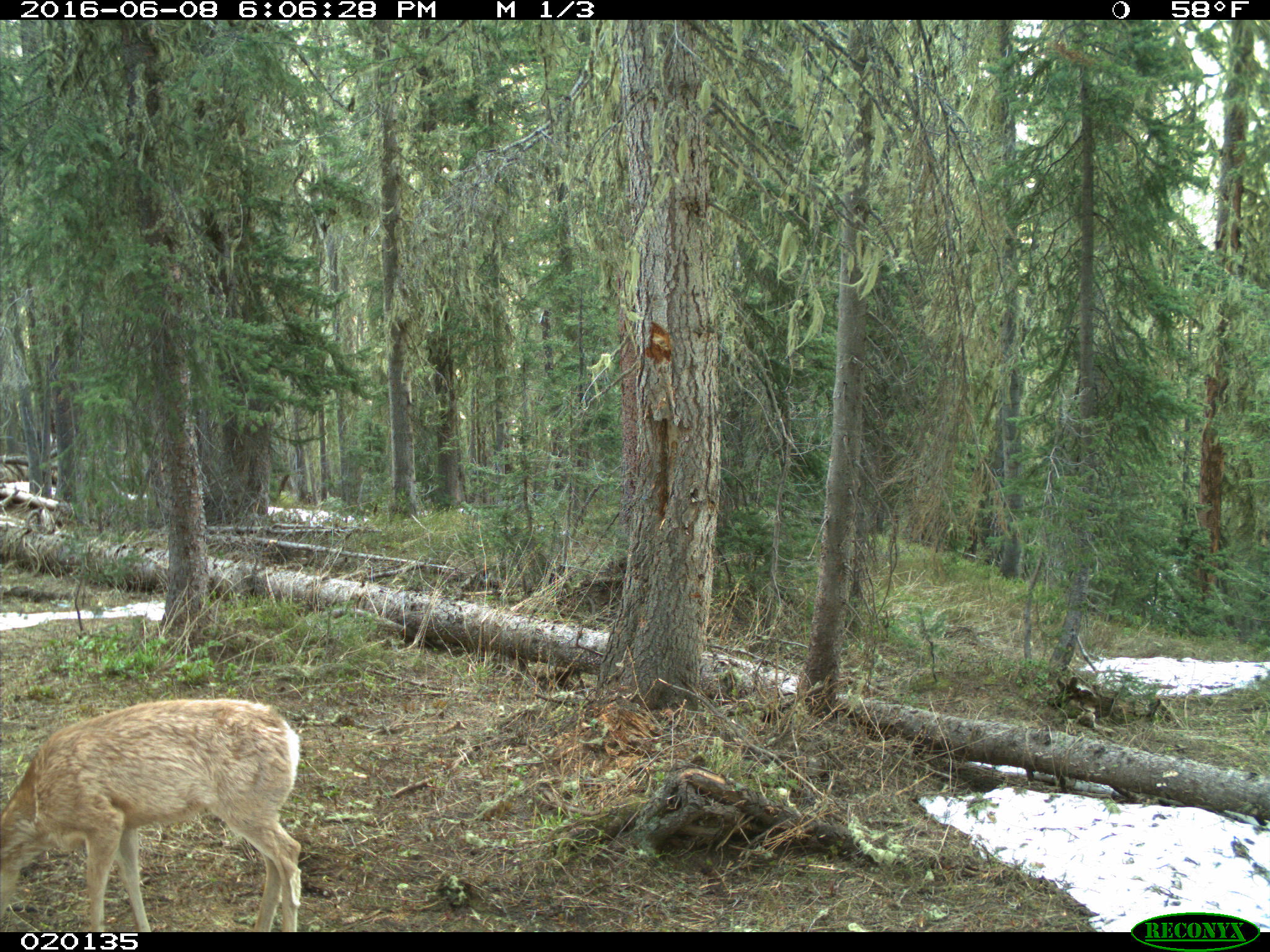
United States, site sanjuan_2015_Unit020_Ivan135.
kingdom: Animalia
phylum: Chordata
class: Mammalia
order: Artiodactyla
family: Cervidae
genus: Odocoileus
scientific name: Odocoileus hemionus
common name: mule deer